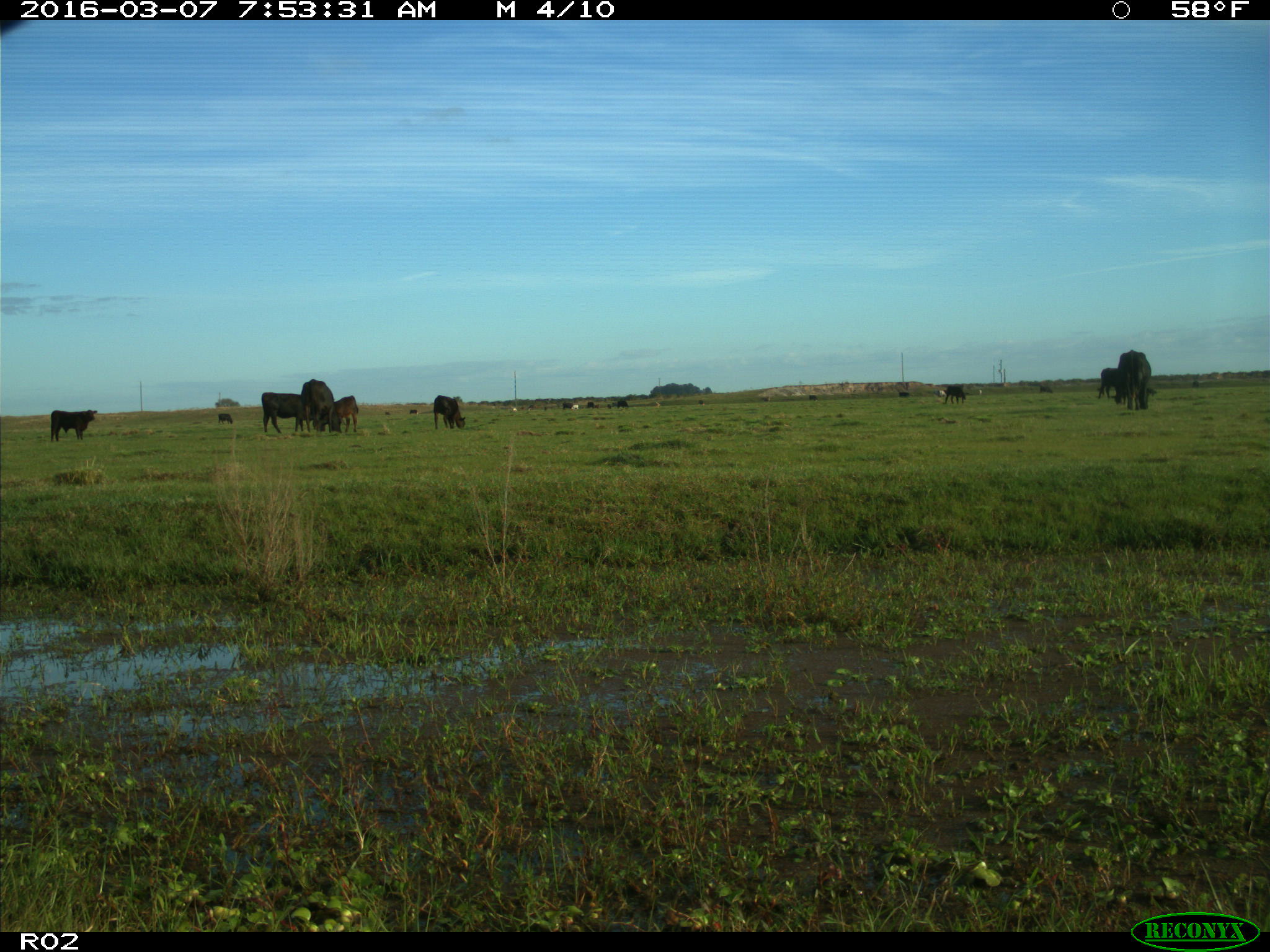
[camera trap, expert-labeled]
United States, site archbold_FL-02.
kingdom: Animalia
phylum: Chordata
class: Mammalia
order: Artiodactyla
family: Bovidae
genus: Bos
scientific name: Bos taurus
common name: domestic cow